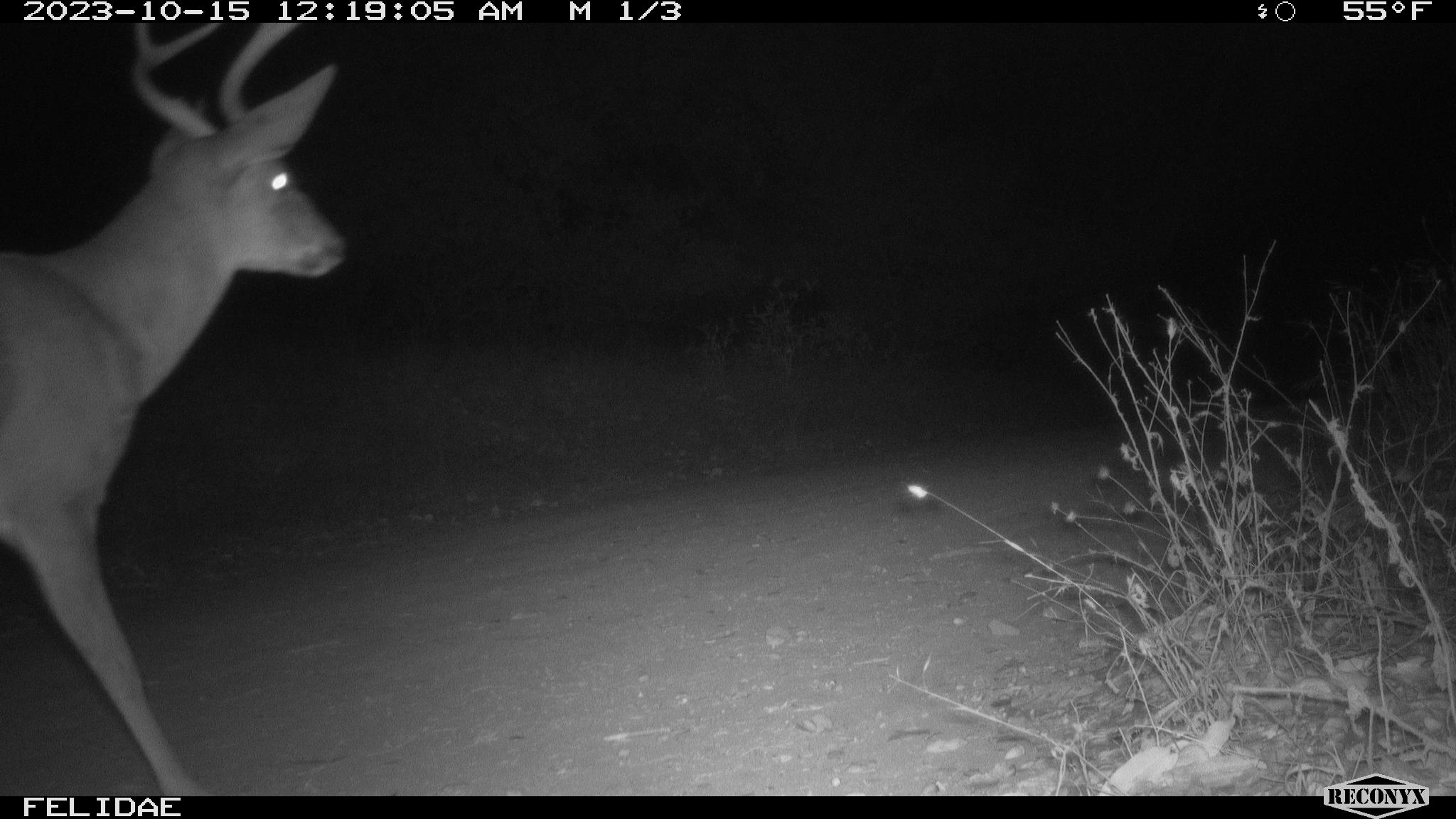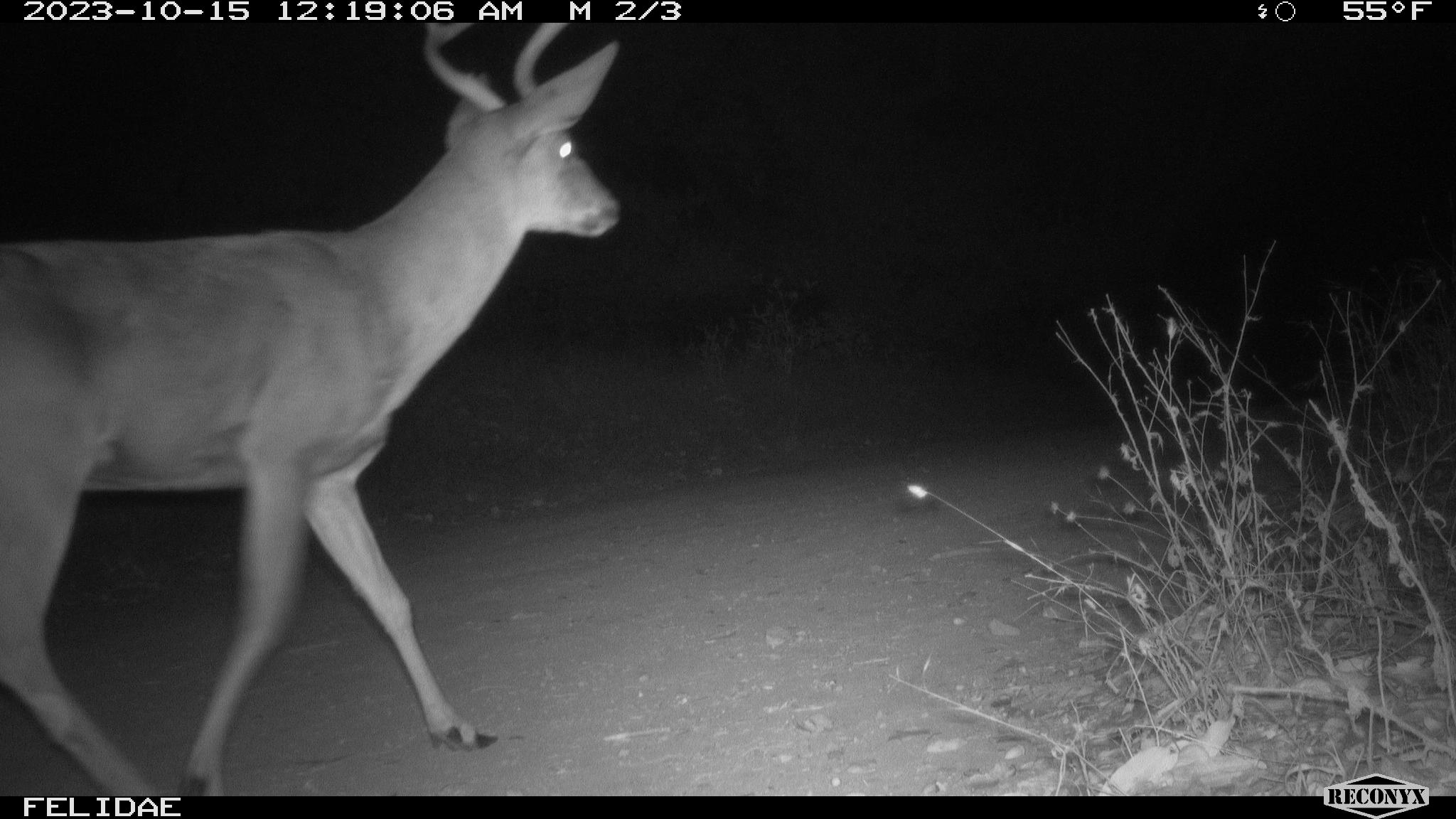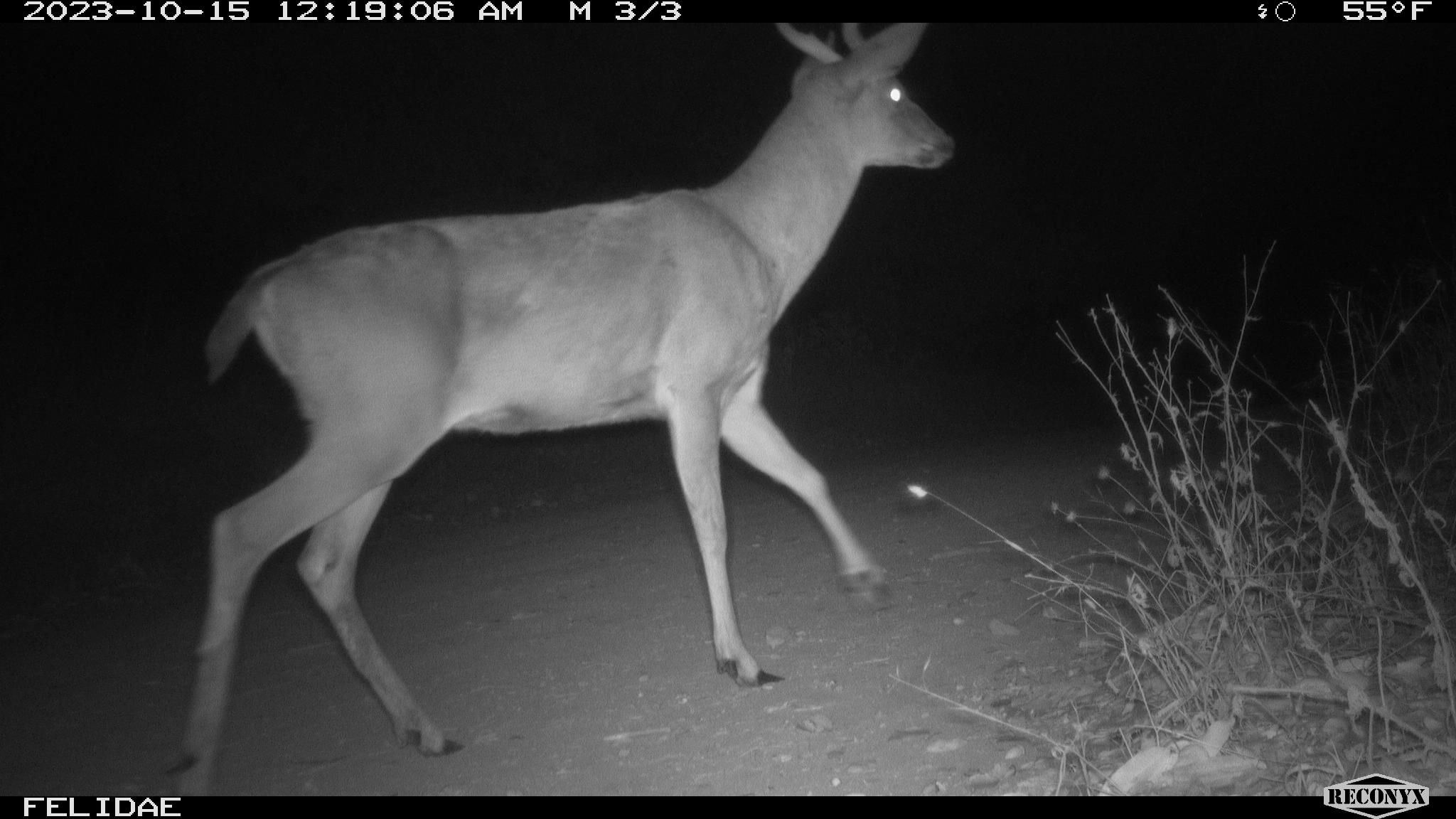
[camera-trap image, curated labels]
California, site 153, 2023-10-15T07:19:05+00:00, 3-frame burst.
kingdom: Animalia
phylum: Chordata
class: Mammalia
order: Artiodactyla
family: Cervidae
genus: Odocoileus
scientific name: Odocoileus hemionus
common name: mule deer